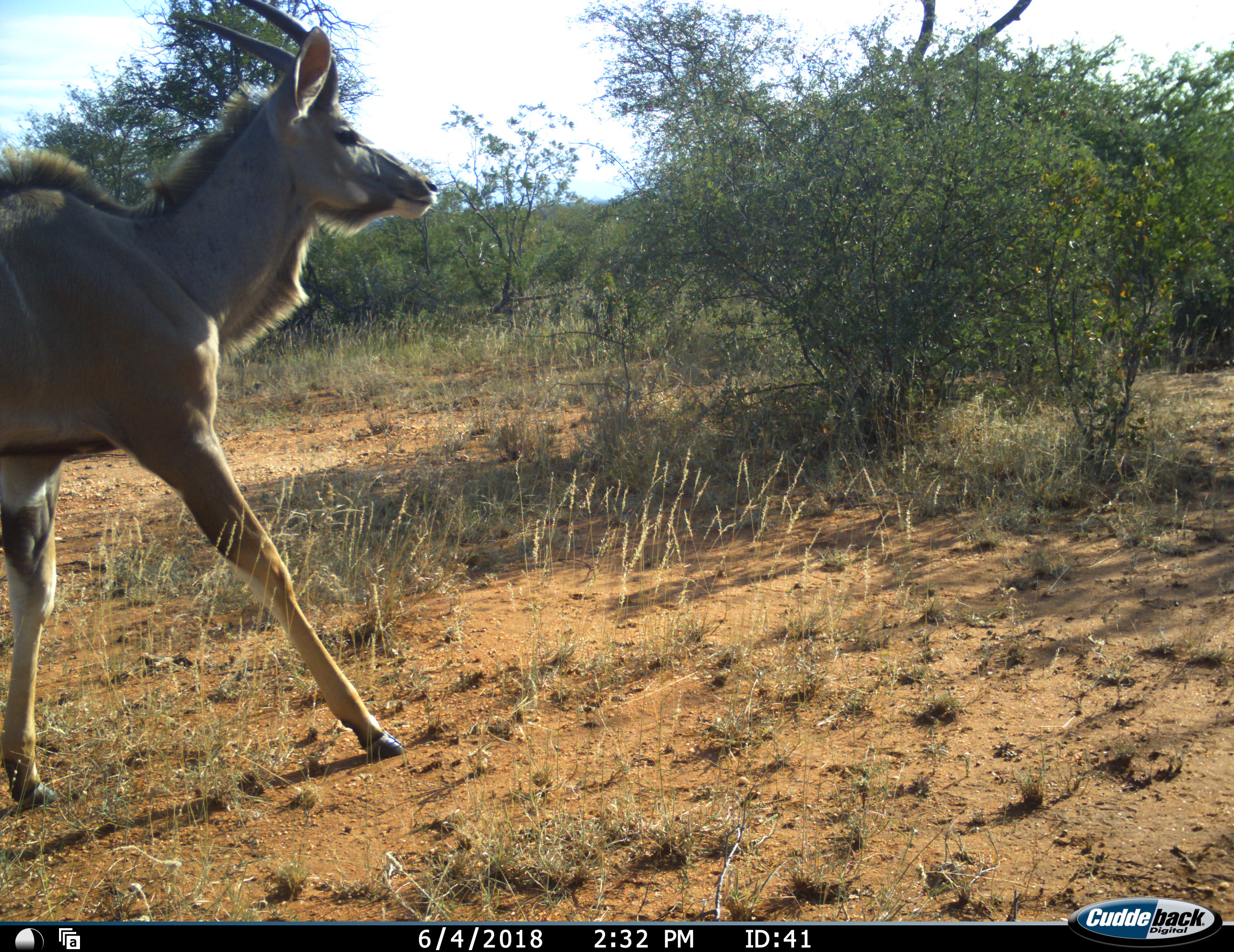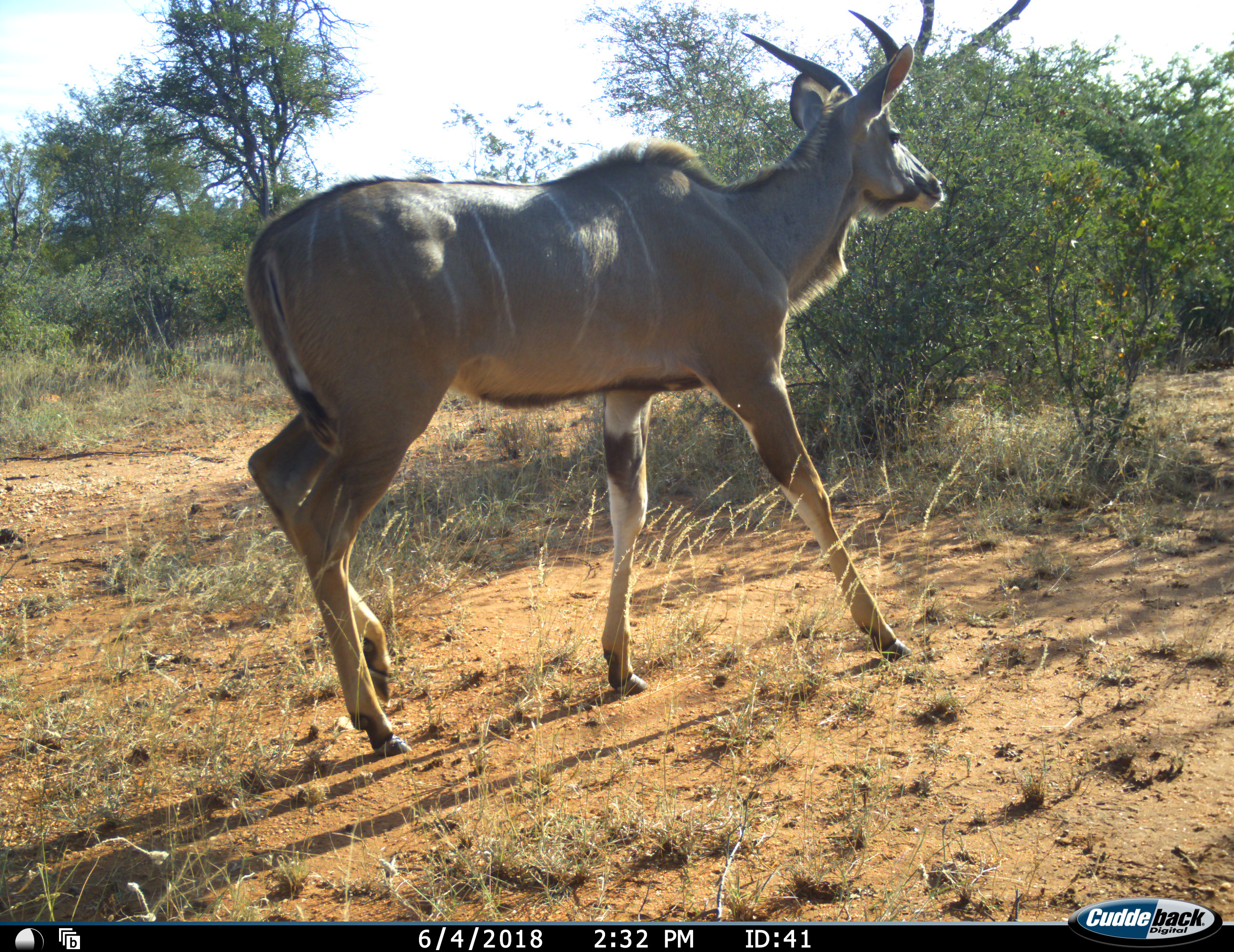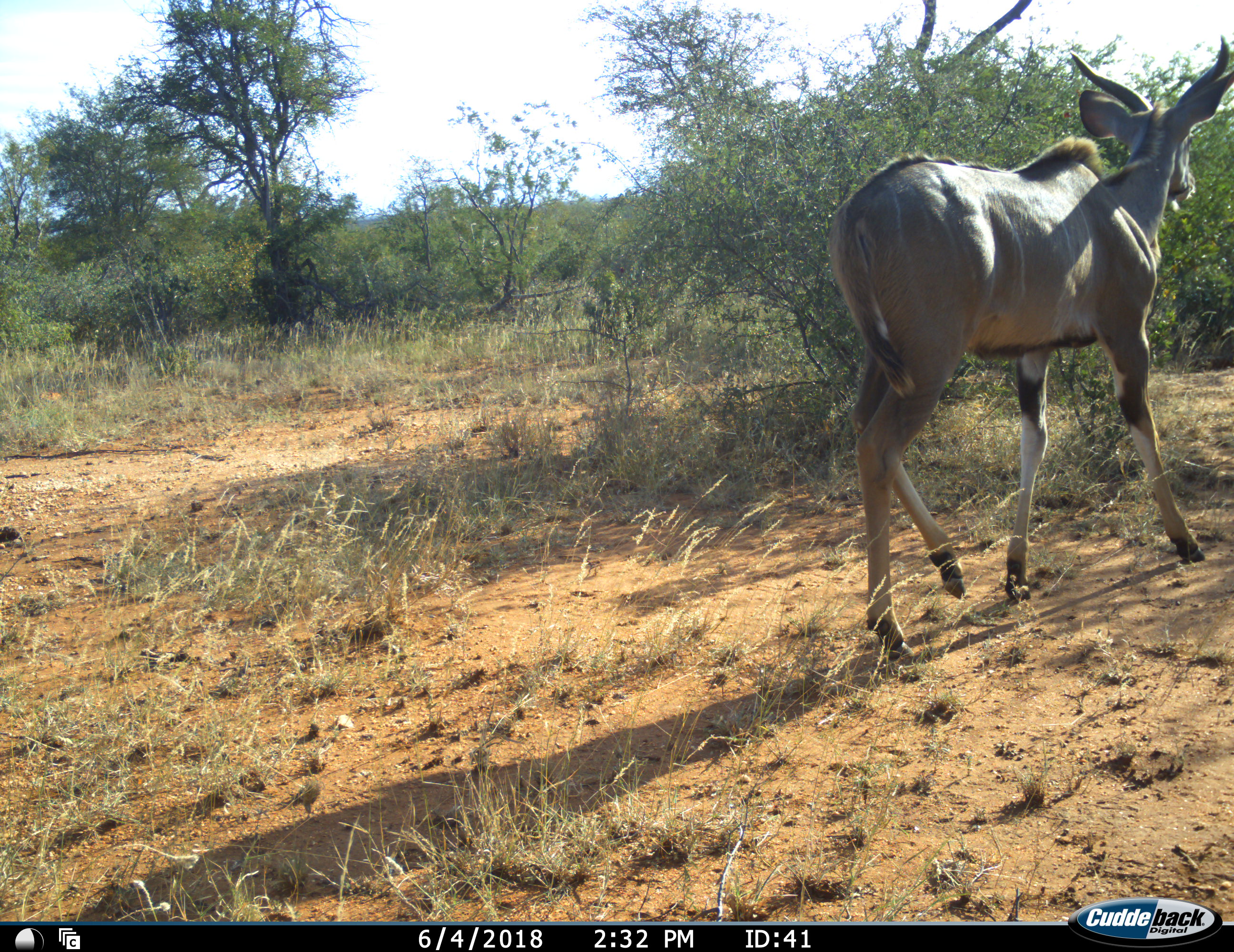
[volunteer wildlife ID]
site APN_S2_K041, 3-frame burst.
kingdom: Animalia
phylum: Chordata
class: Mammalia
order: Artiodactyla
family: Bovidae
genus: Tragelaphus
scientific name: Tragelaphus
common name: kudu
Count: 1.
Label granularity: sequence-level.